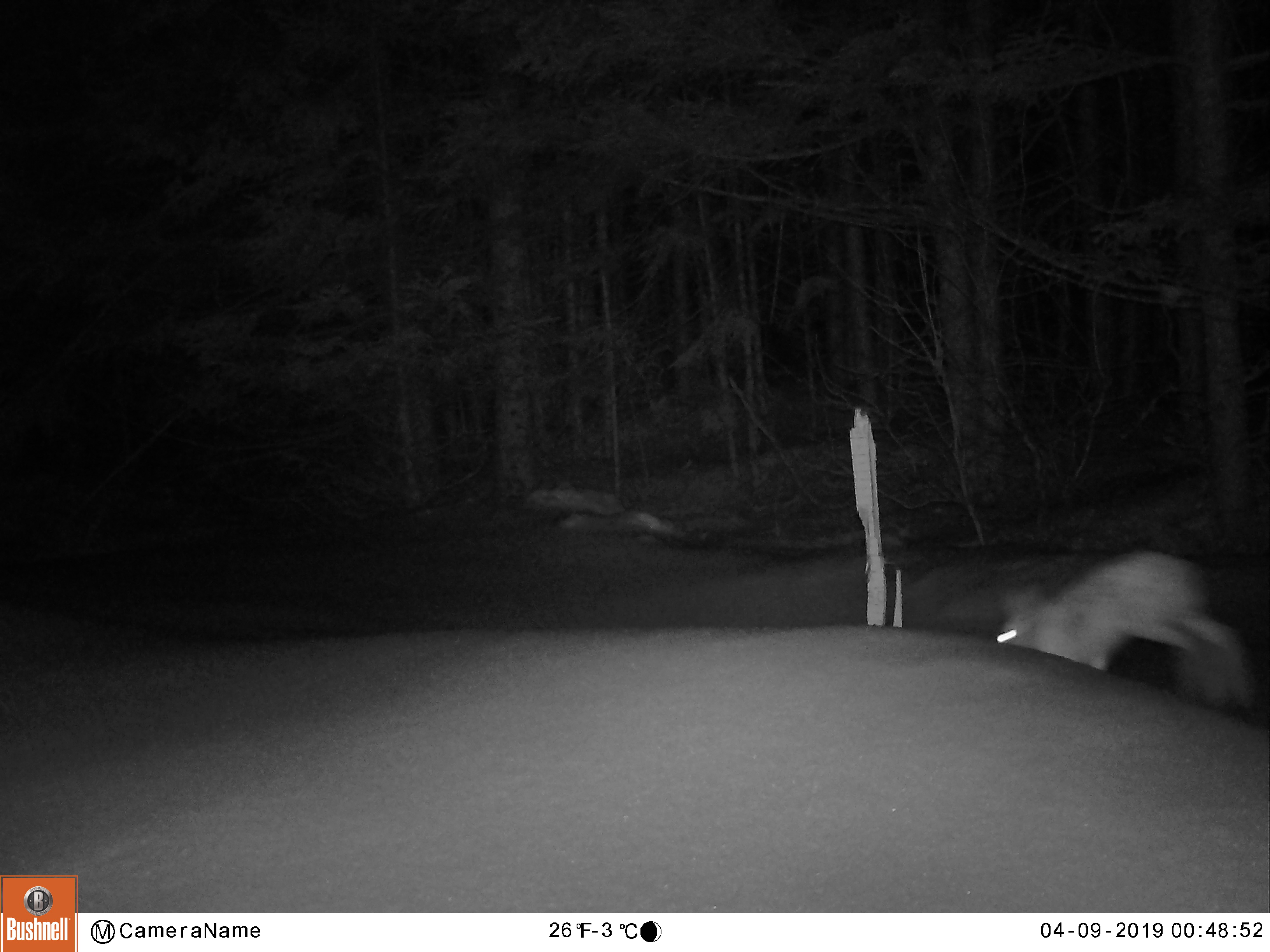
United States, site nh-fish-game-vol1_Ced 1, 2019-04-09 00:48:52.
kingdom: Animalia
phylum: Chordata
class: Mammalia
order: Lagomorpha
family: Leporidae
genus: Lepus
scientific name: Lepus americanus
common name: snowshoe hare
Snowshoe hare (Lepus americanus).